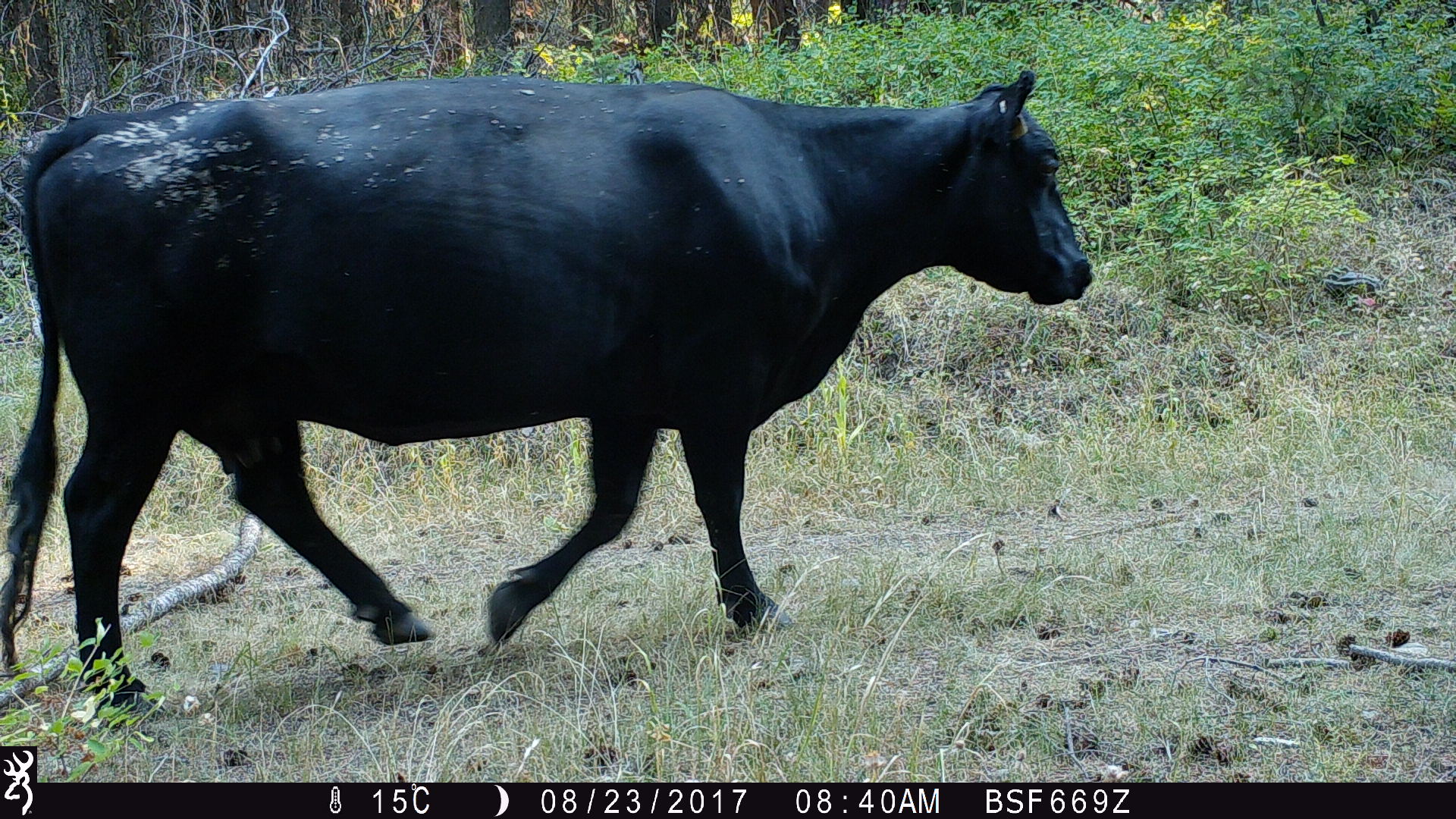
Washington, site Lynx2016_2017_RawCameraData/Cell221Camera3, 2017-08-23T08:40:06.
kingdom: Animalia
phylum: Chordata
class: Mammalia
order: Artiodactyla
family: Bovidae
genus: Bos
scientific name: Bos taurus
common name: domestic cattle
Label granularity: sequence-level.